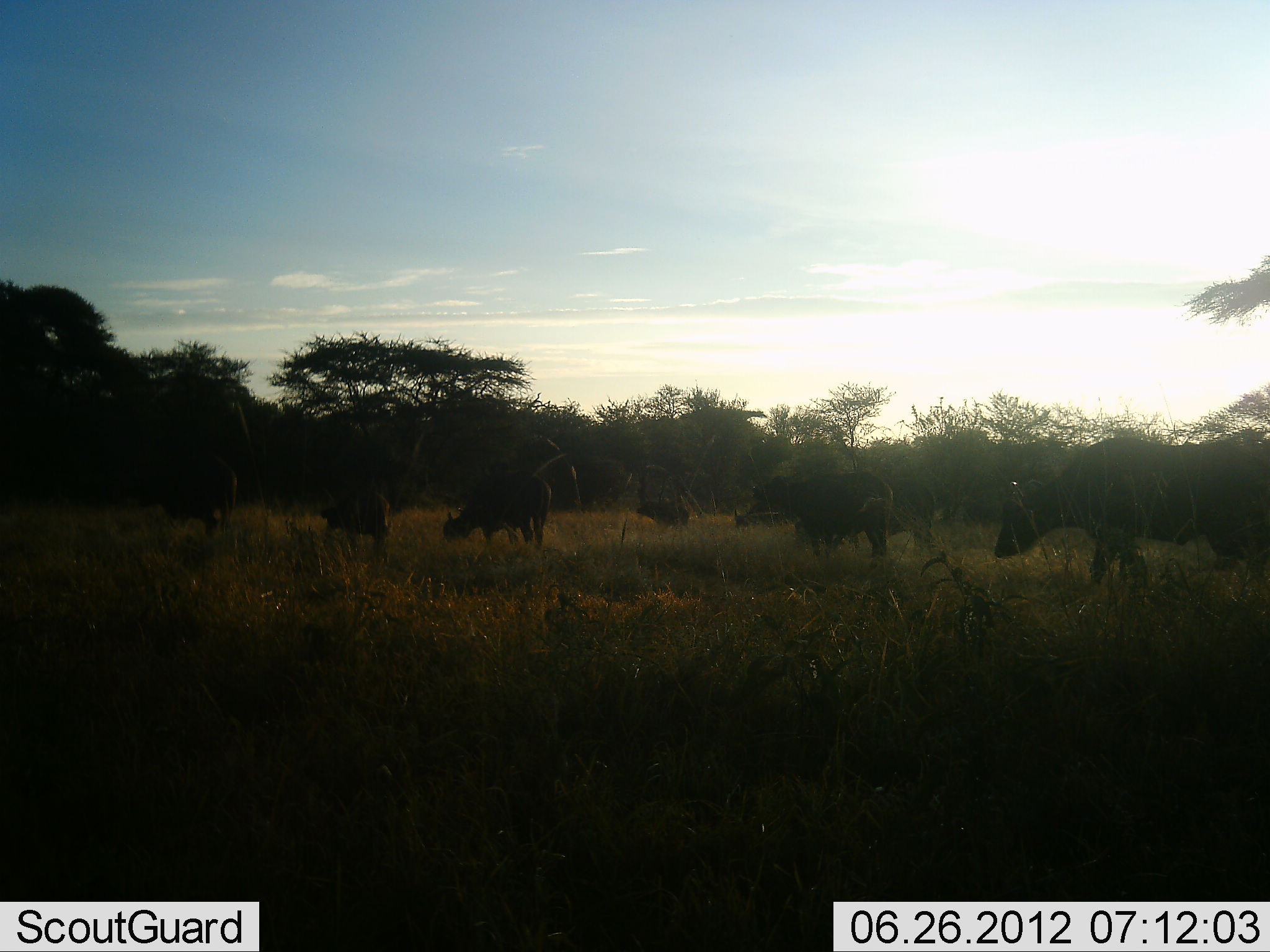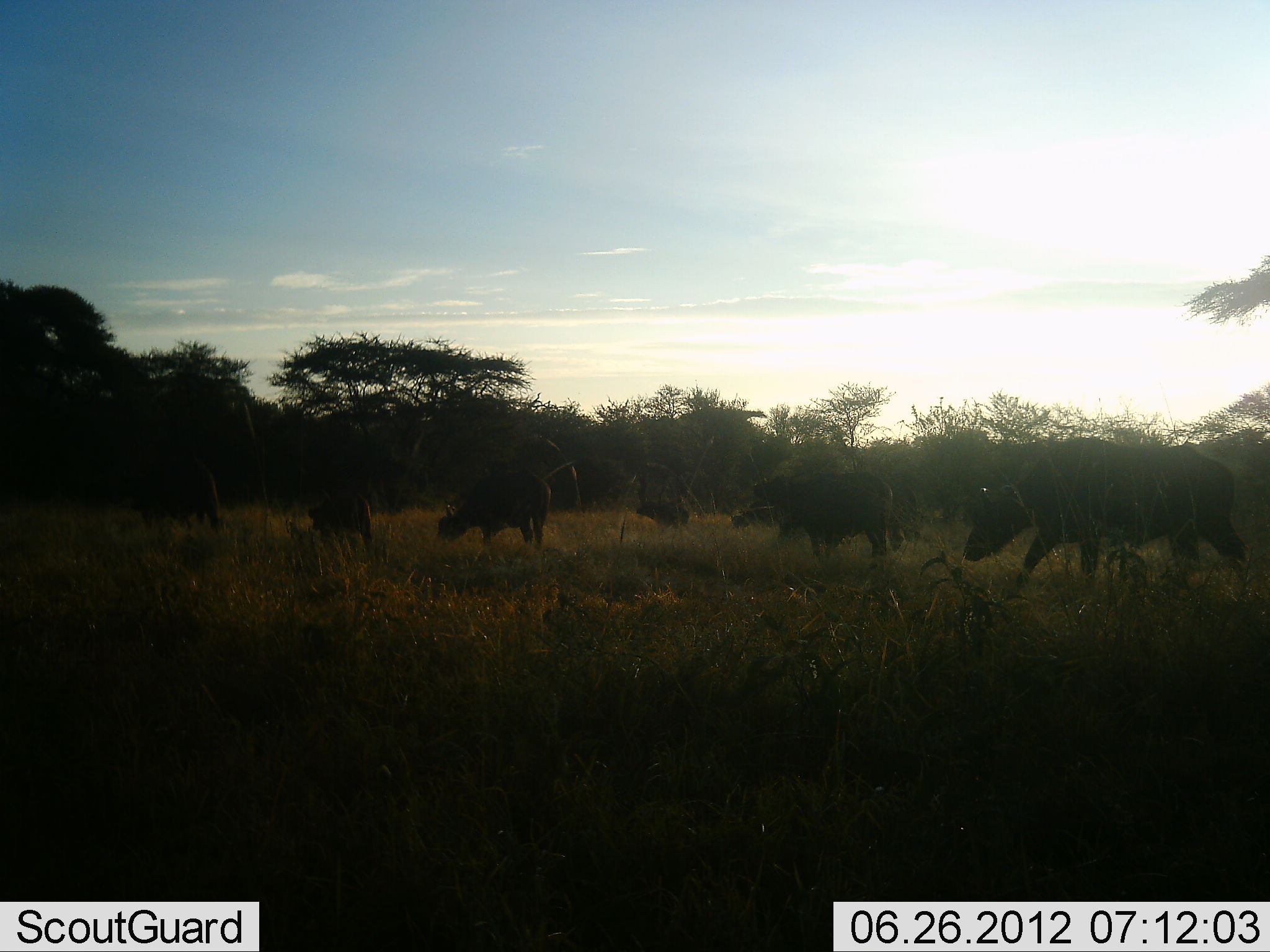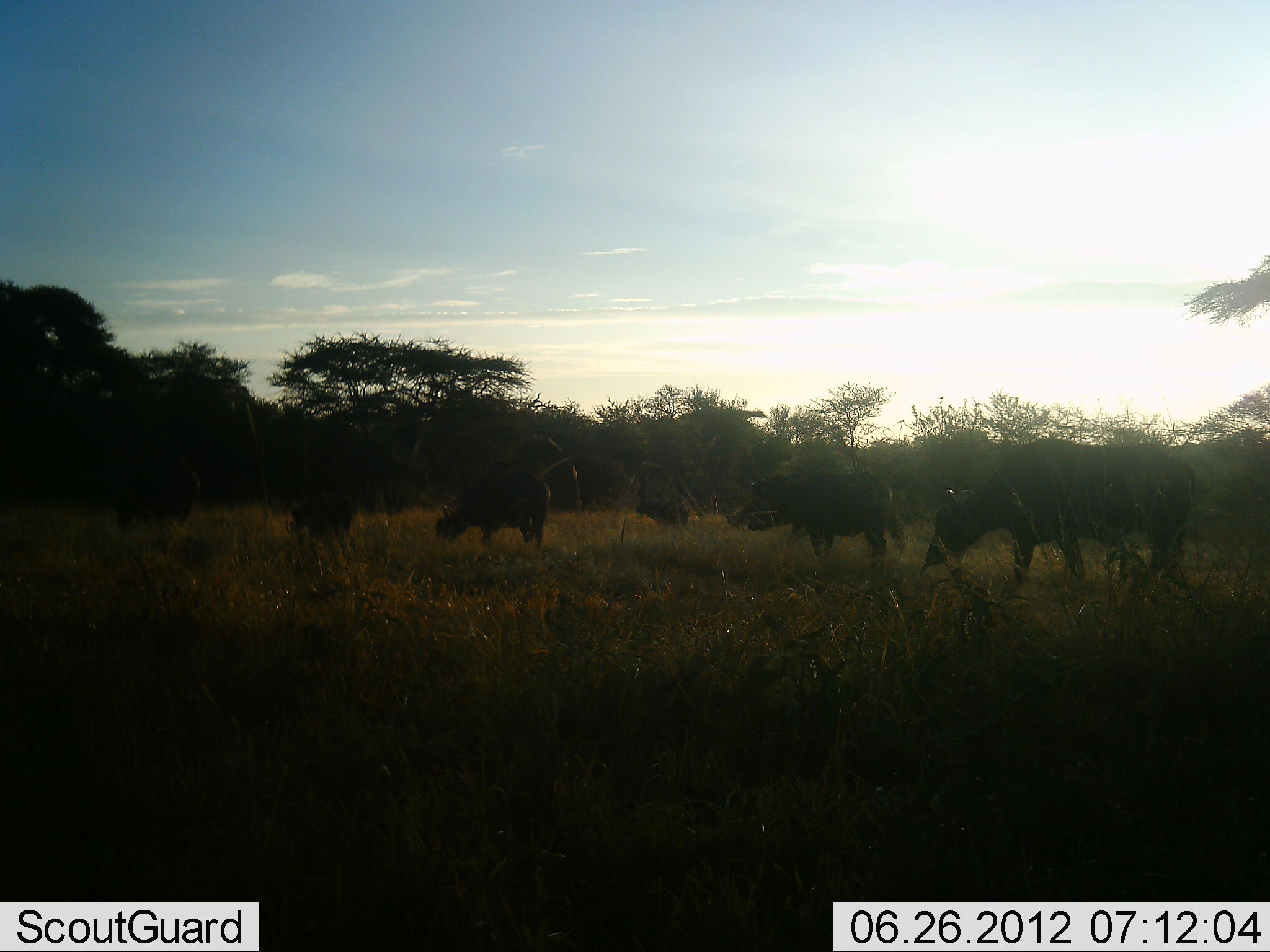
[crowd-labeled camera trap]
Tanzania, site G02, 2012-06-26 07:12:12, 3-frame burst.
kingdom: Animalia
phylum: Chordata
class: Mammalia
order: Artiodactyla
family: Bovidae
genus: Syncerus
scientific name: Syncerus caffer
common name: cape buffalo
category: buffalo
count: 7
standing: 40%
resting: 0%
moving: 80%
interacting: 0%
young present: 30%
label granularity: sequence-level